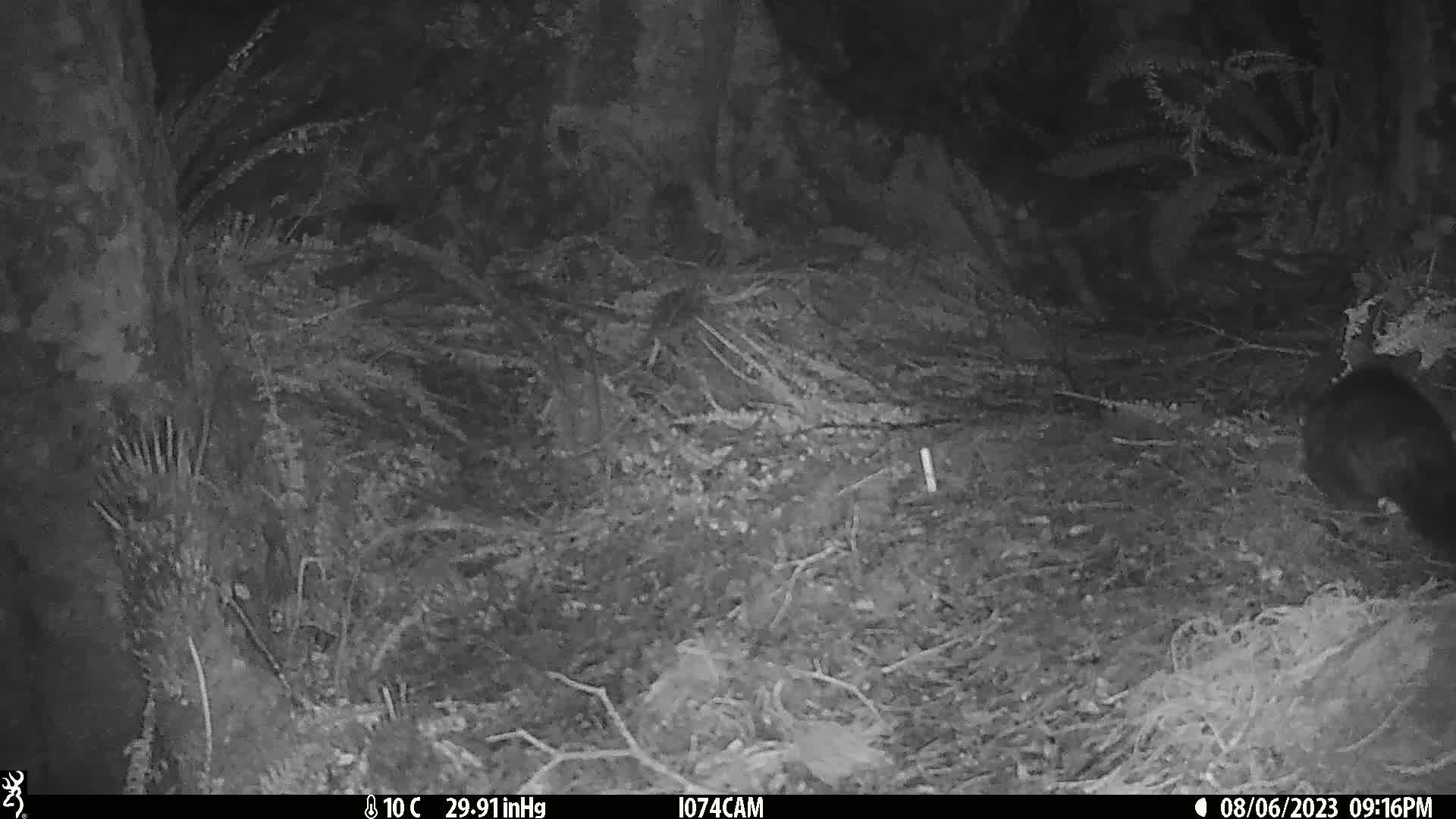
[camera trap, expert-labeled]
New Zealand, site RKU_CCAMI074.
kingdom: Animalia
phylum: Chordata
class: Mammalia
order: Diprotodontia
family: Phalangeridae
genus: Trichosurus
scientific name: Trichosurus vulpecula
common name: common brushtail possum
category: possum